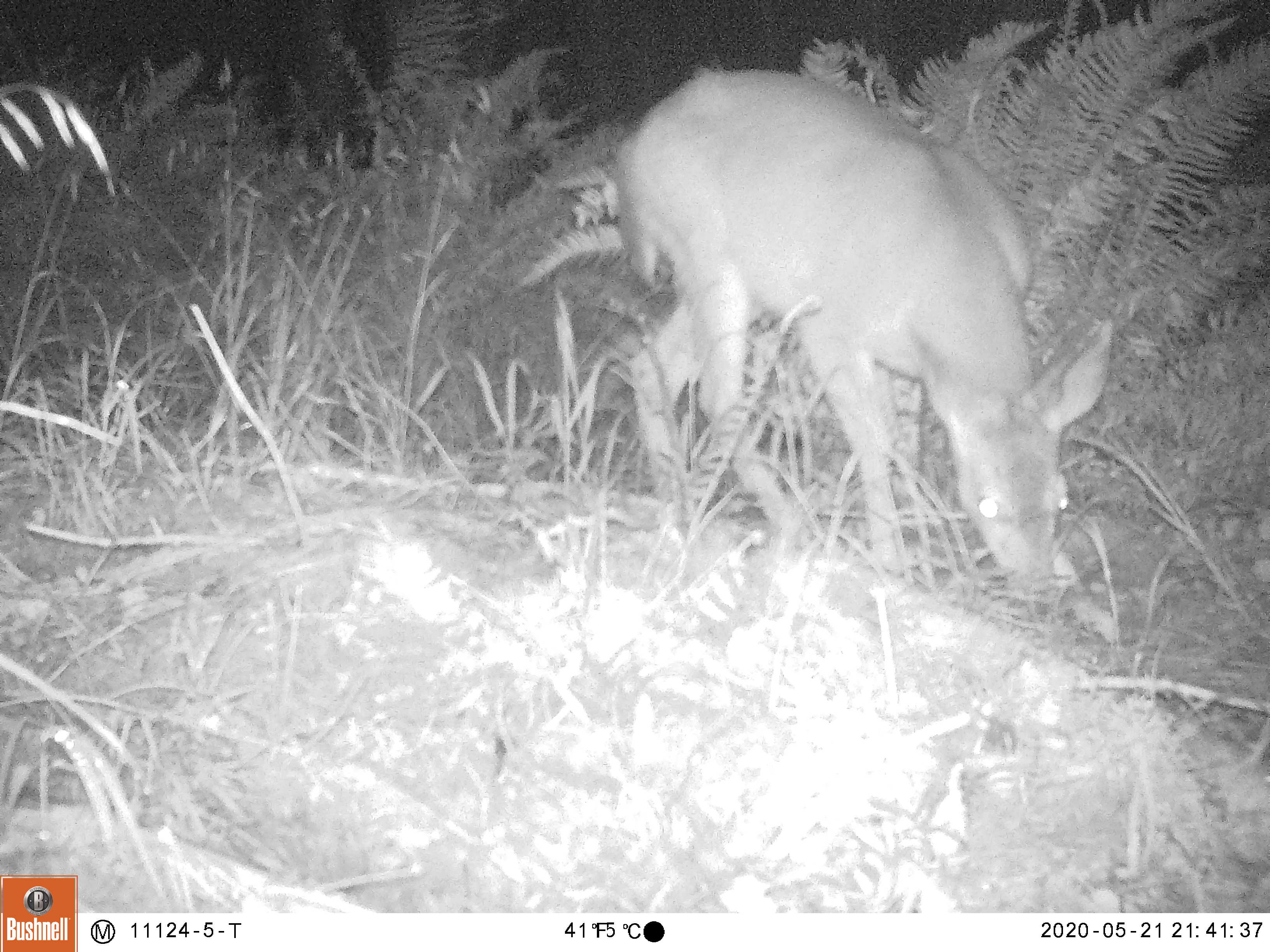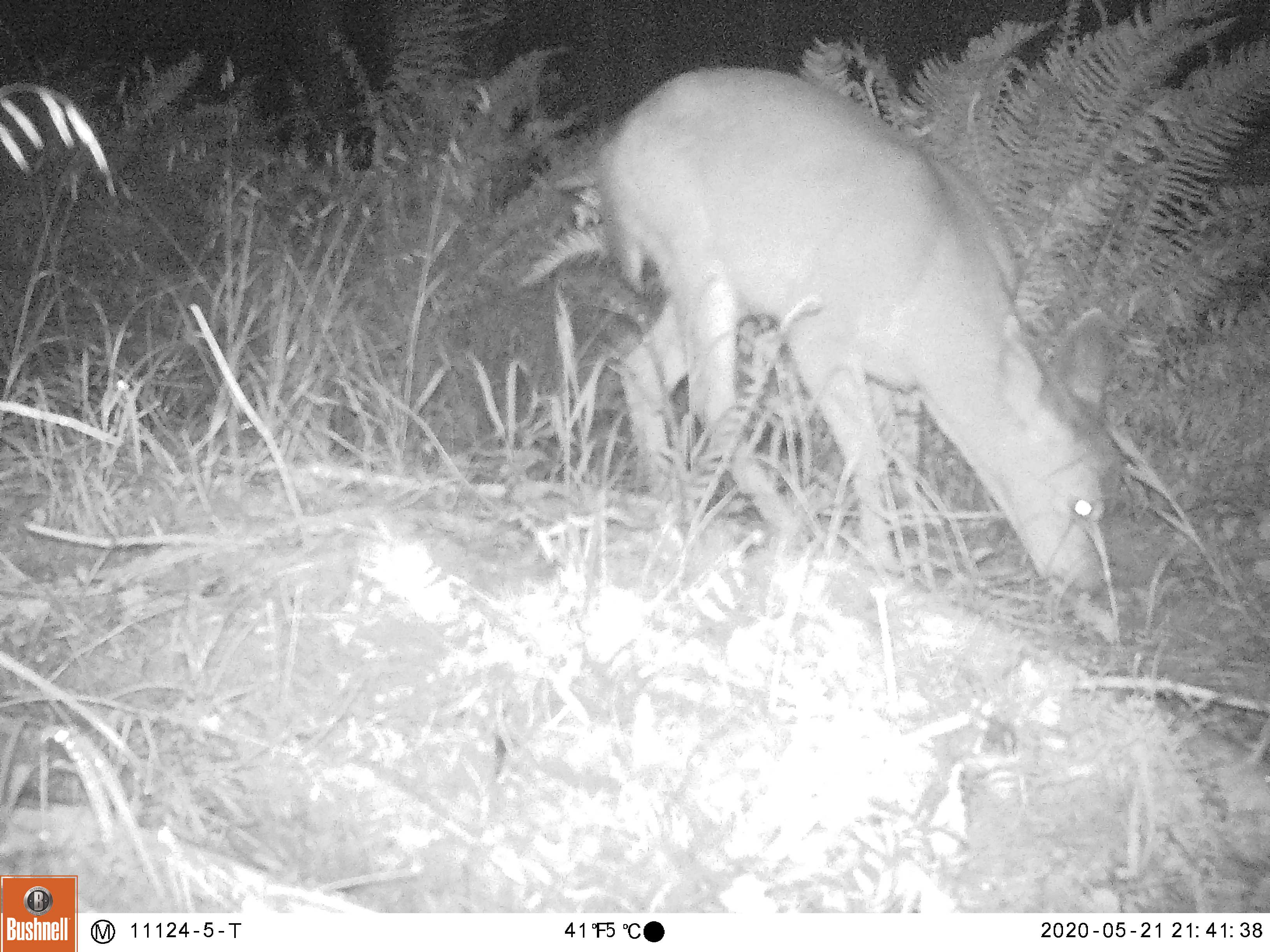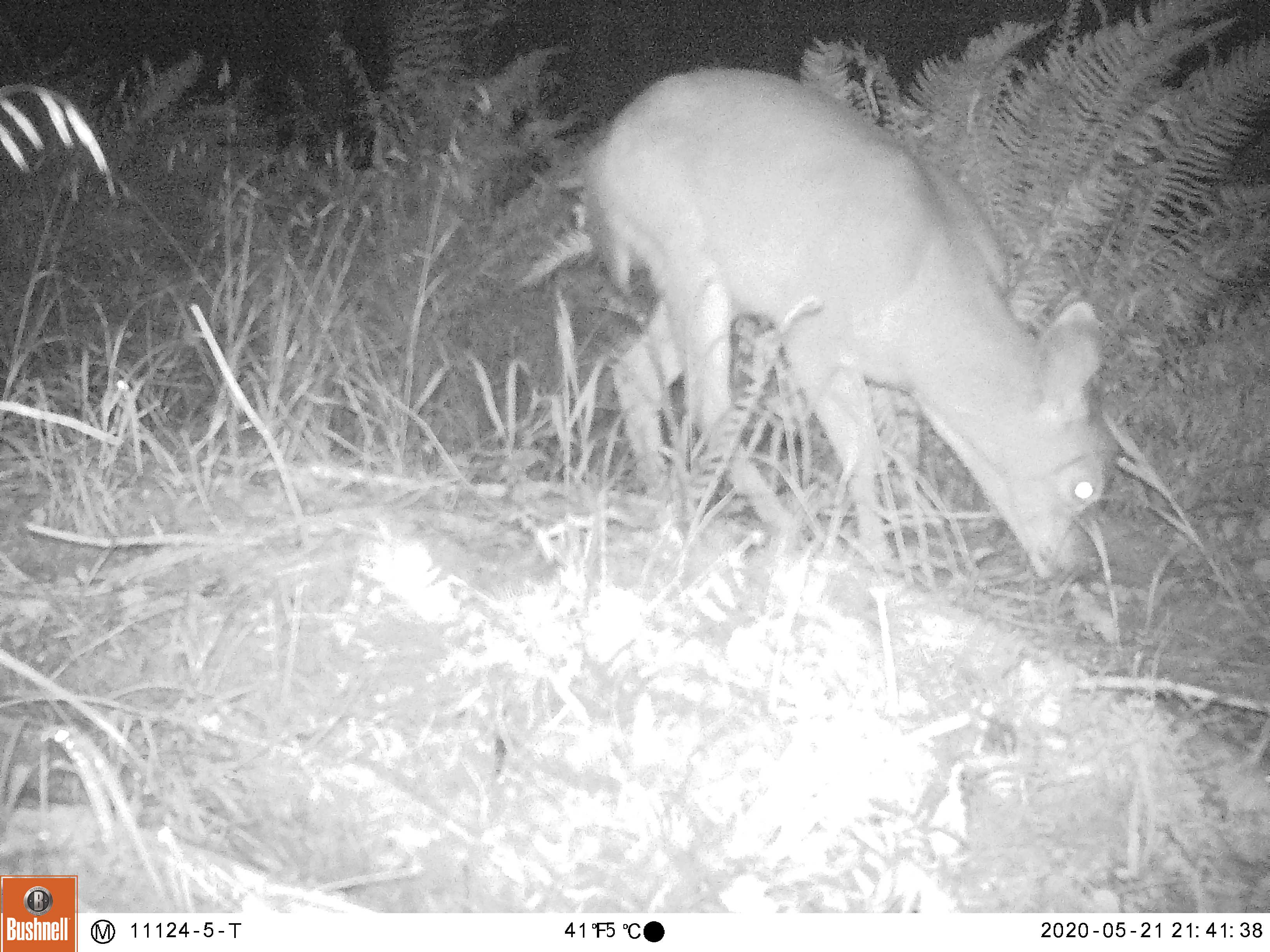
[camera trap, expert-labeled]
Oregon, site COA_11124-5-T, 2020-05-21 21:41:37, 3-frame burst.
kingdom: Animalia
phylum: Chordata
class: Mammalia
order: Artiodactyla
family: Cervidae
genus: Odocoileus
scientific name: Odocoileus hemionus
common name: black-tailed deer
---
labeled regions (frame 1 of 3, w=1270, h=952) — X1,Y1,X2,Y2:
black-tailed deer: 613,56,1127,613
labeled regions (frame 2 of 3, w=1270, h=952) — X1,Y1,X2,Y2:
black-tailed deer: 589,55,1134,613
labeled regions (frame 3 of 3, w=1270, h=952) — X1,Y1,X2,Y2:
black-tailed deer: 585,58,1132,609